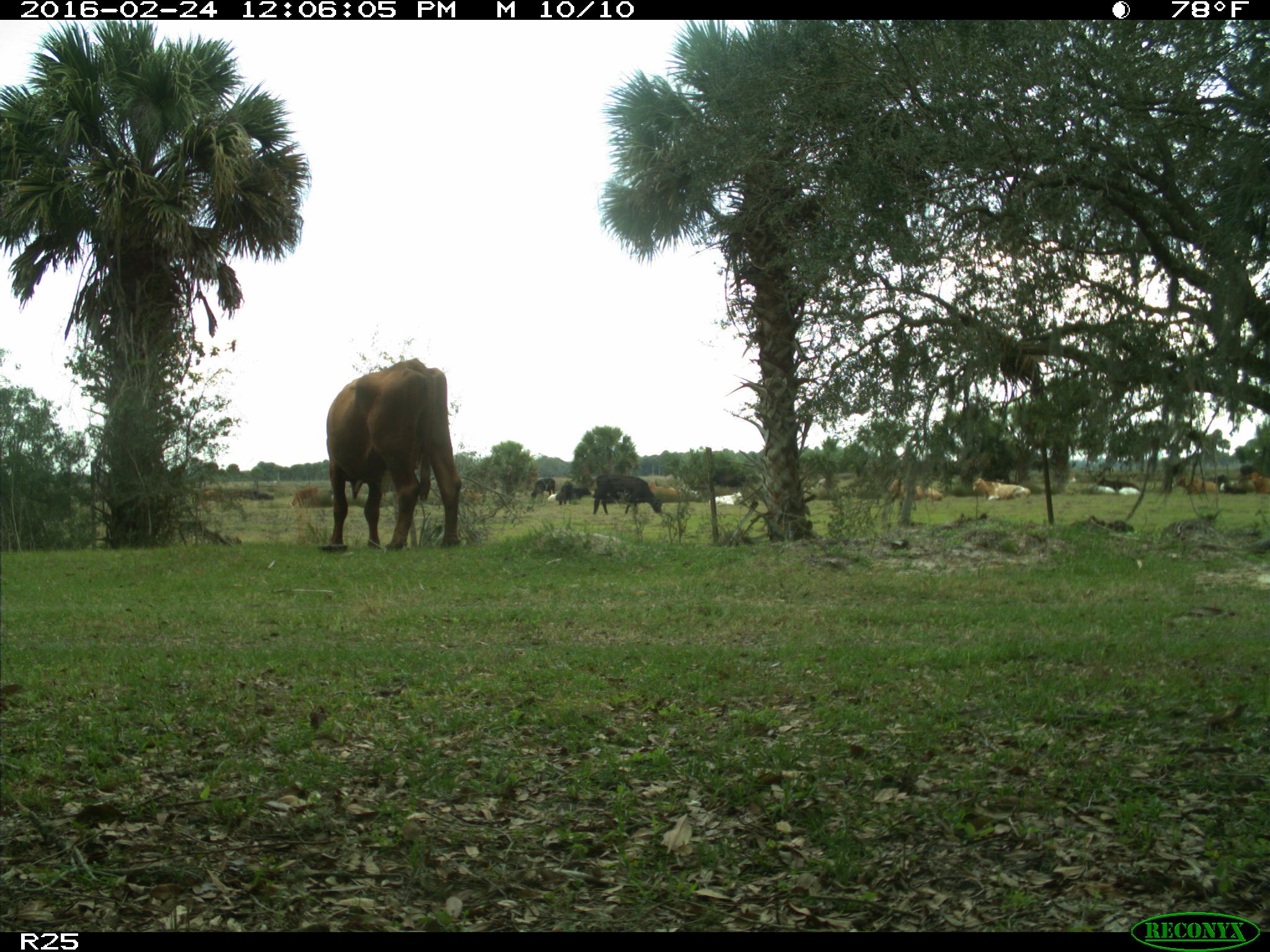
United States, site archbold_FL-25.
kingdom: Animalia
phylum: Chordata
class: Mammalia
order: Artiodactyla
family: Bovidae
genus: Bos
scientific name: Bos taurus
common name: domestic cow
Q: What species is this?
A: Bos taurus (domestic cow).